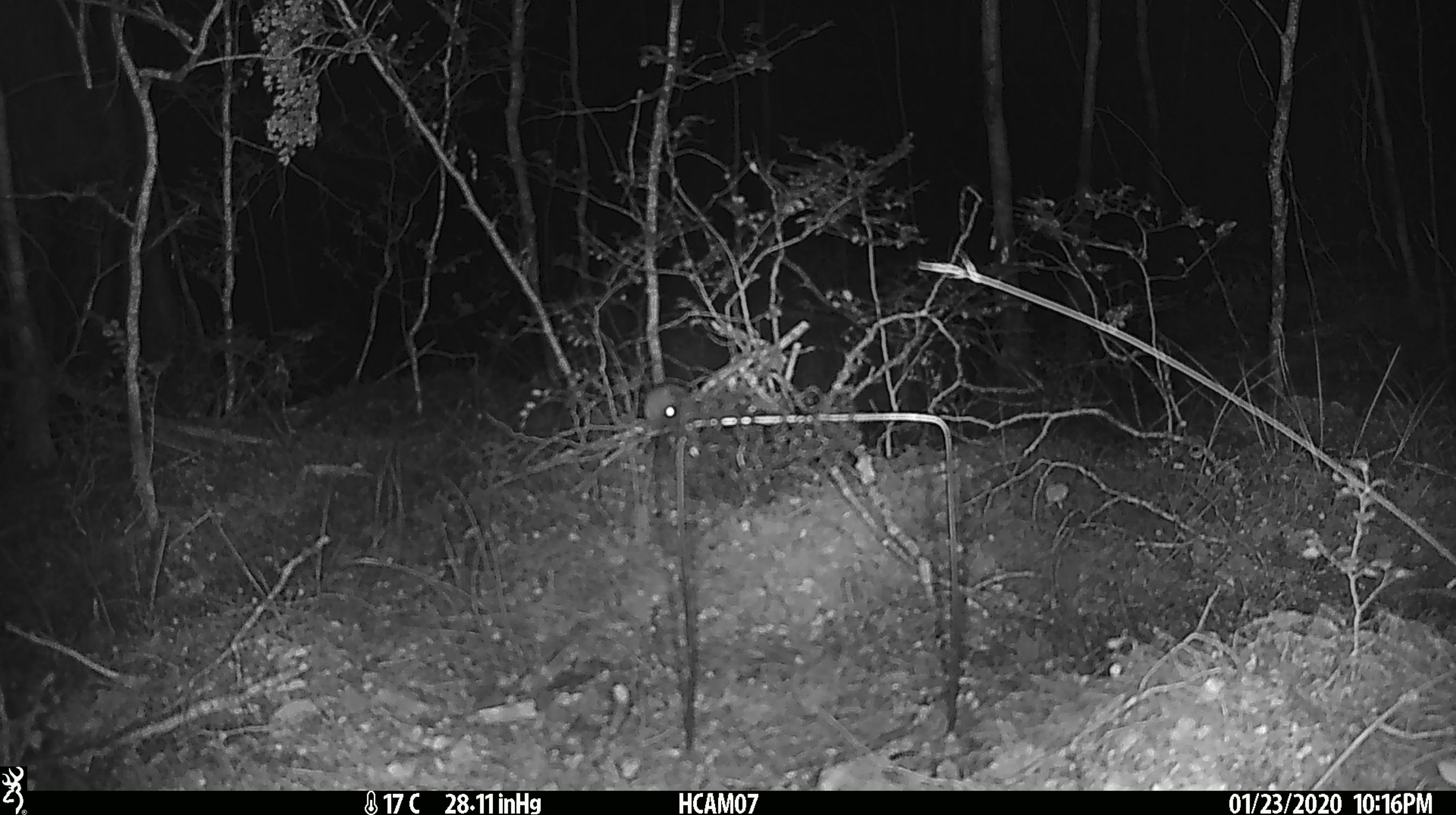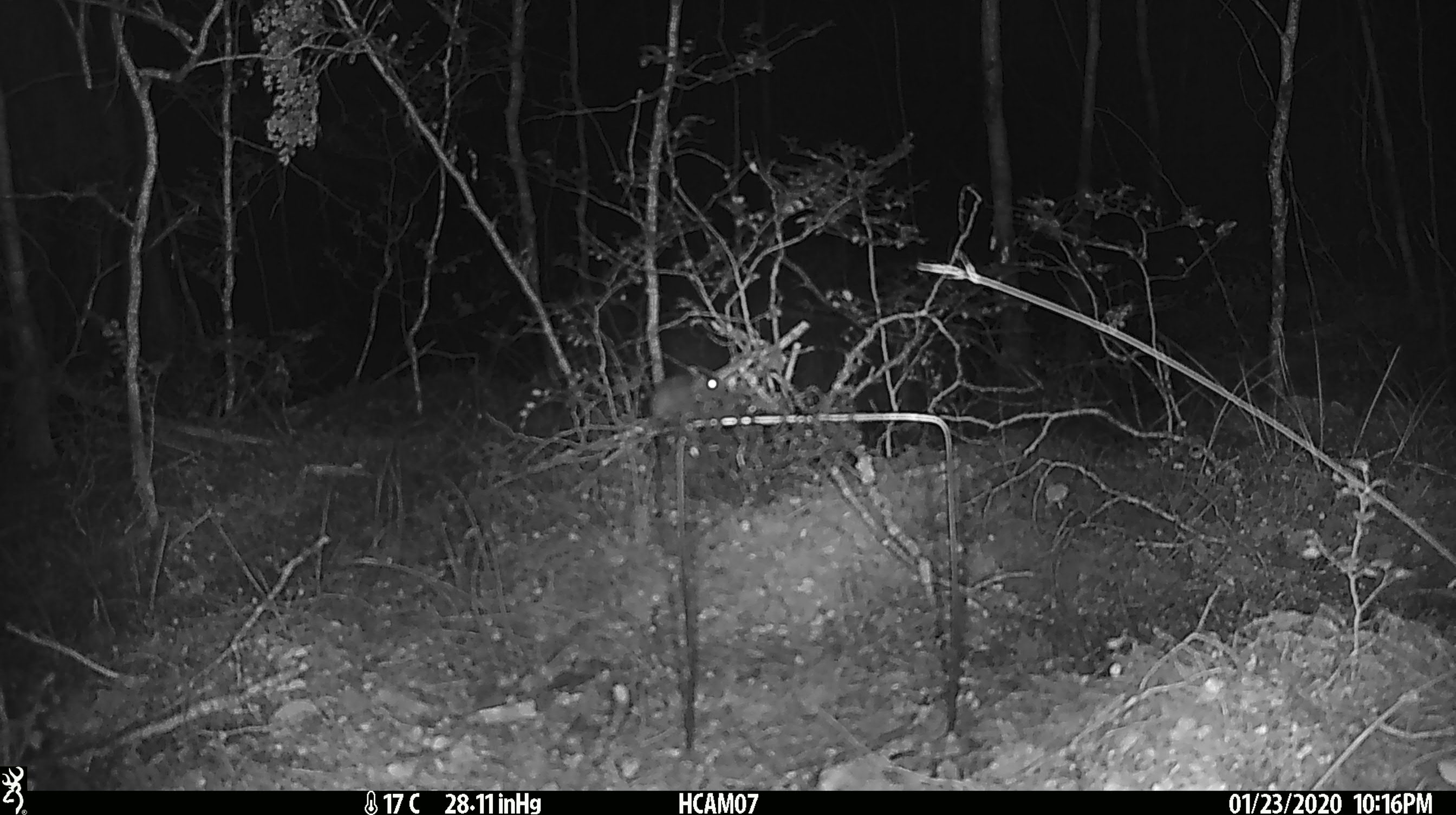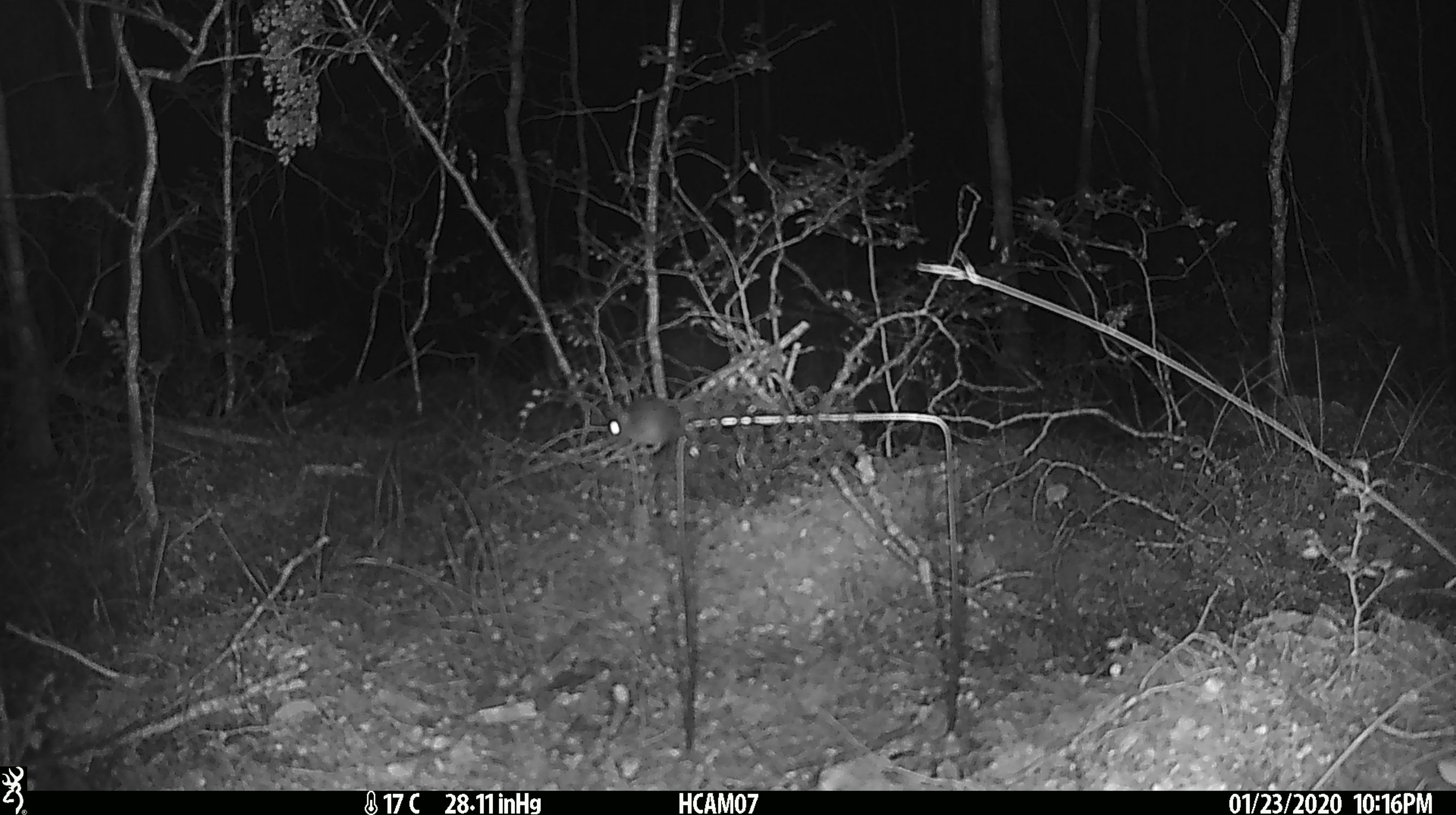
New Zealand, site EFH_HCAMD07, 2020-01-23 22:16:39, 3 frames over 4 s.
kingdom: Animalia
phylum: Chordata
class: Mammalia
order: Rodentia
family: Muridae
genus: Mus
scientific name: Mus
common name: mouse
Mouse (Mus).